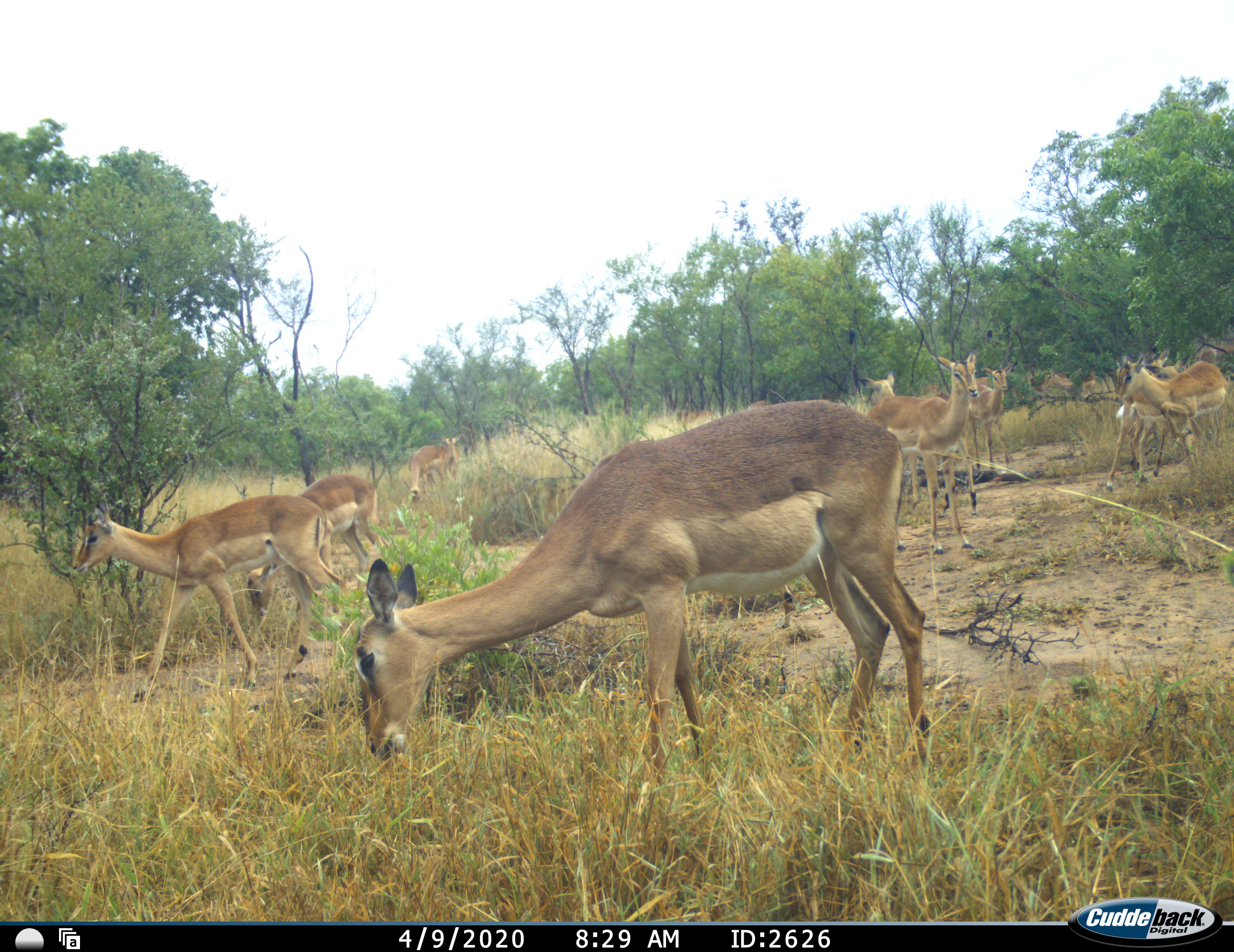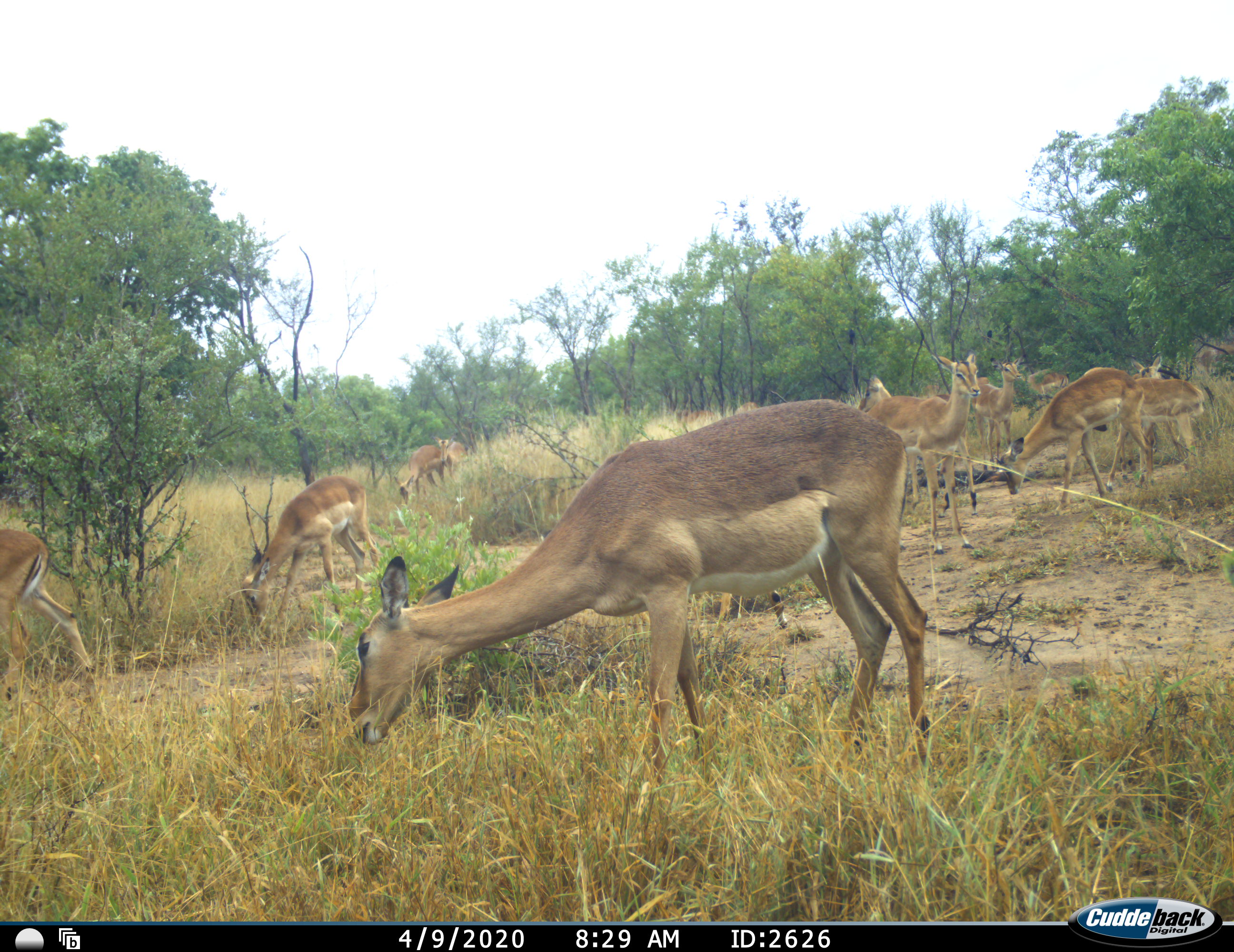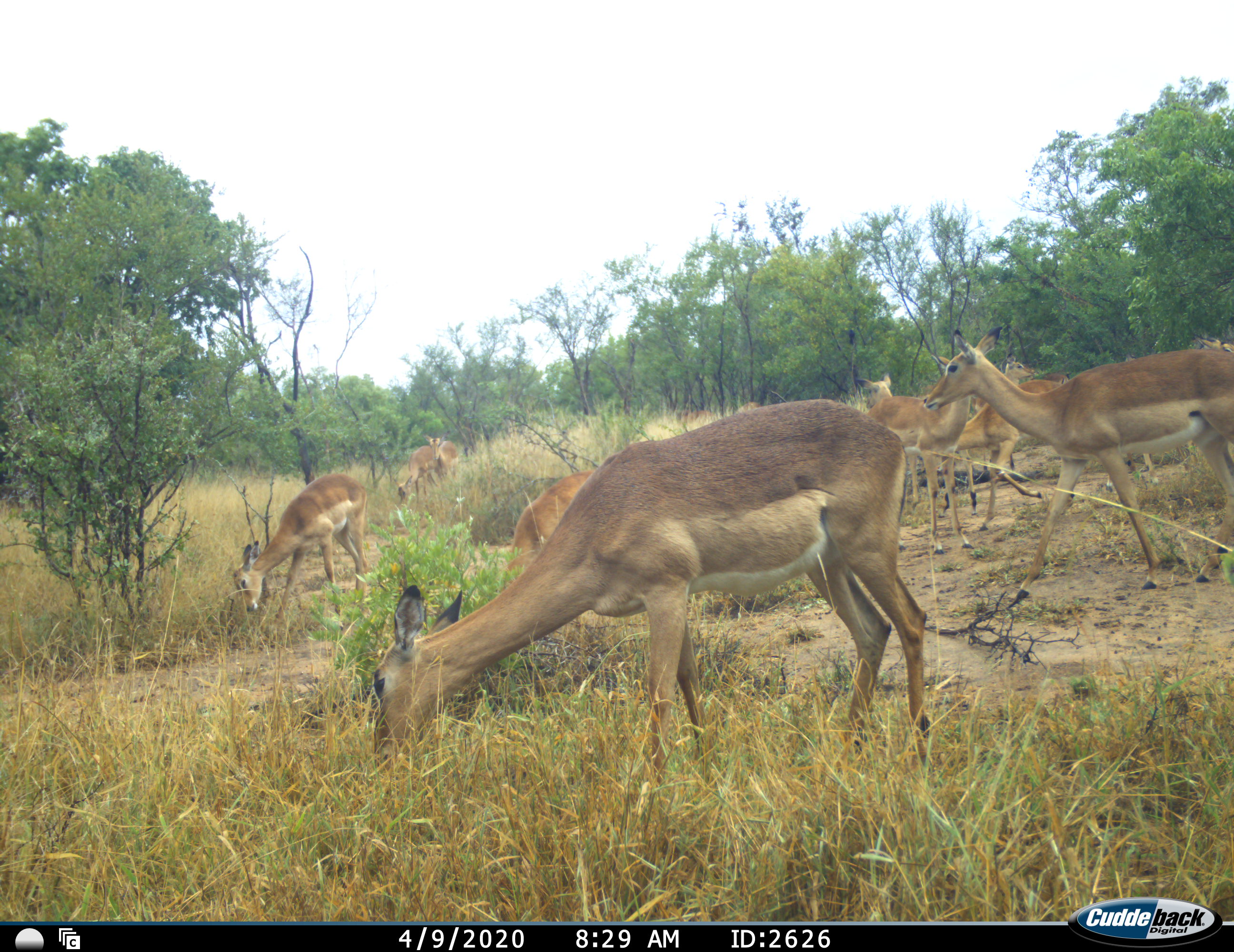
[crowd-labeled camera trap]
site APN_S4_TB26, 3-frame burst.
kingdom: Animalia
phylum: Chordata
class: Mammalia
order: Artiodactyla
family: Bovidae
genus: Aepyceros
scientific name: Aepyceros melampus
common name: impala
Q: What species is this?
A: Impala (Aepyceros melampus).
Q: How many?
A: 11-50.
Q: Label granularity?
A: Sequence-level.